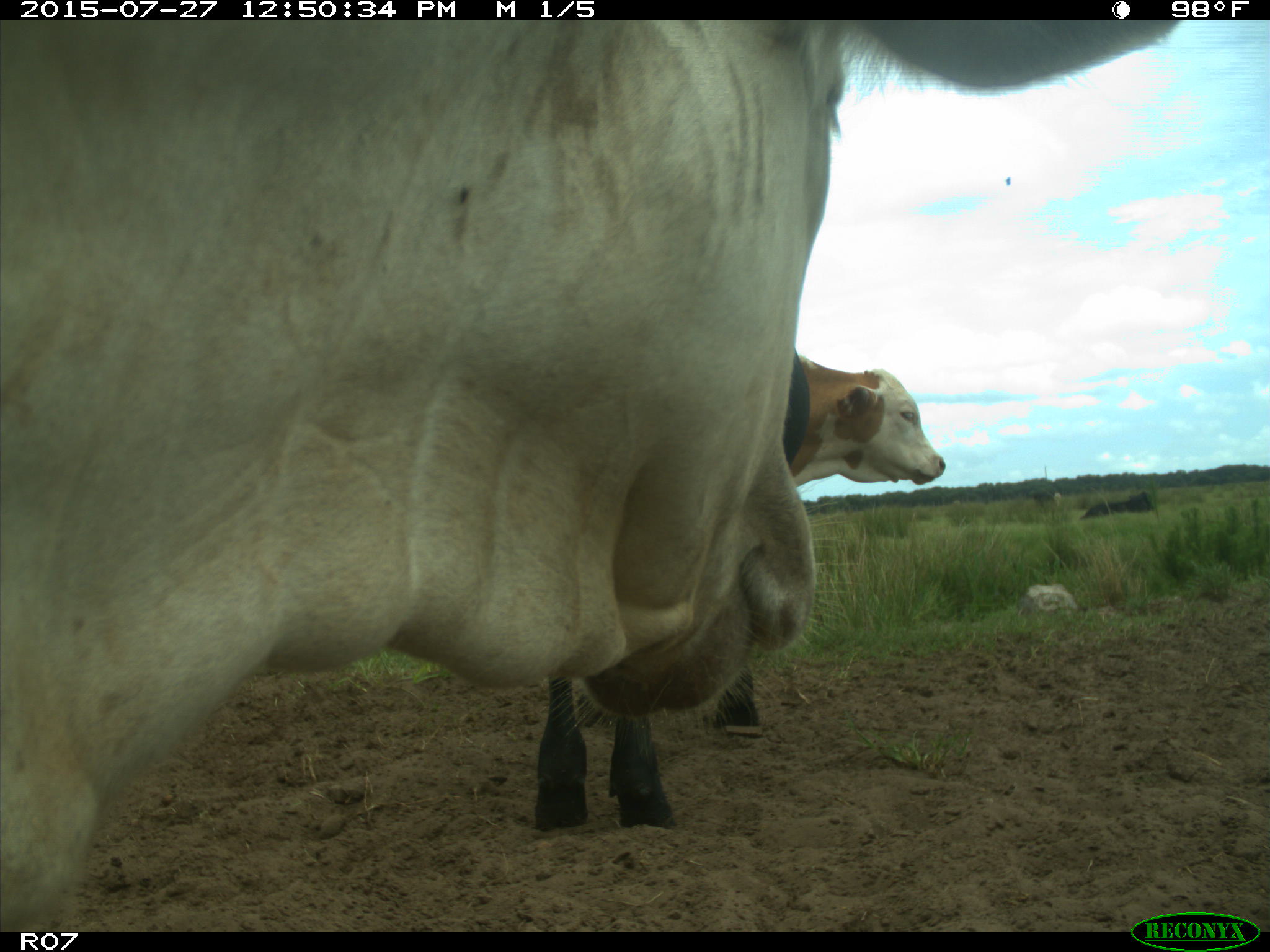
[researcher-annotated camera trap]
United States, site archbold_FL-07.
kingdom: Animalia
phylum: Chordata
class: Mammalia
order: Artiodactyla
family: Bovidae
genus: Bos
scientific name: Bos taurus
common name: domestic cow